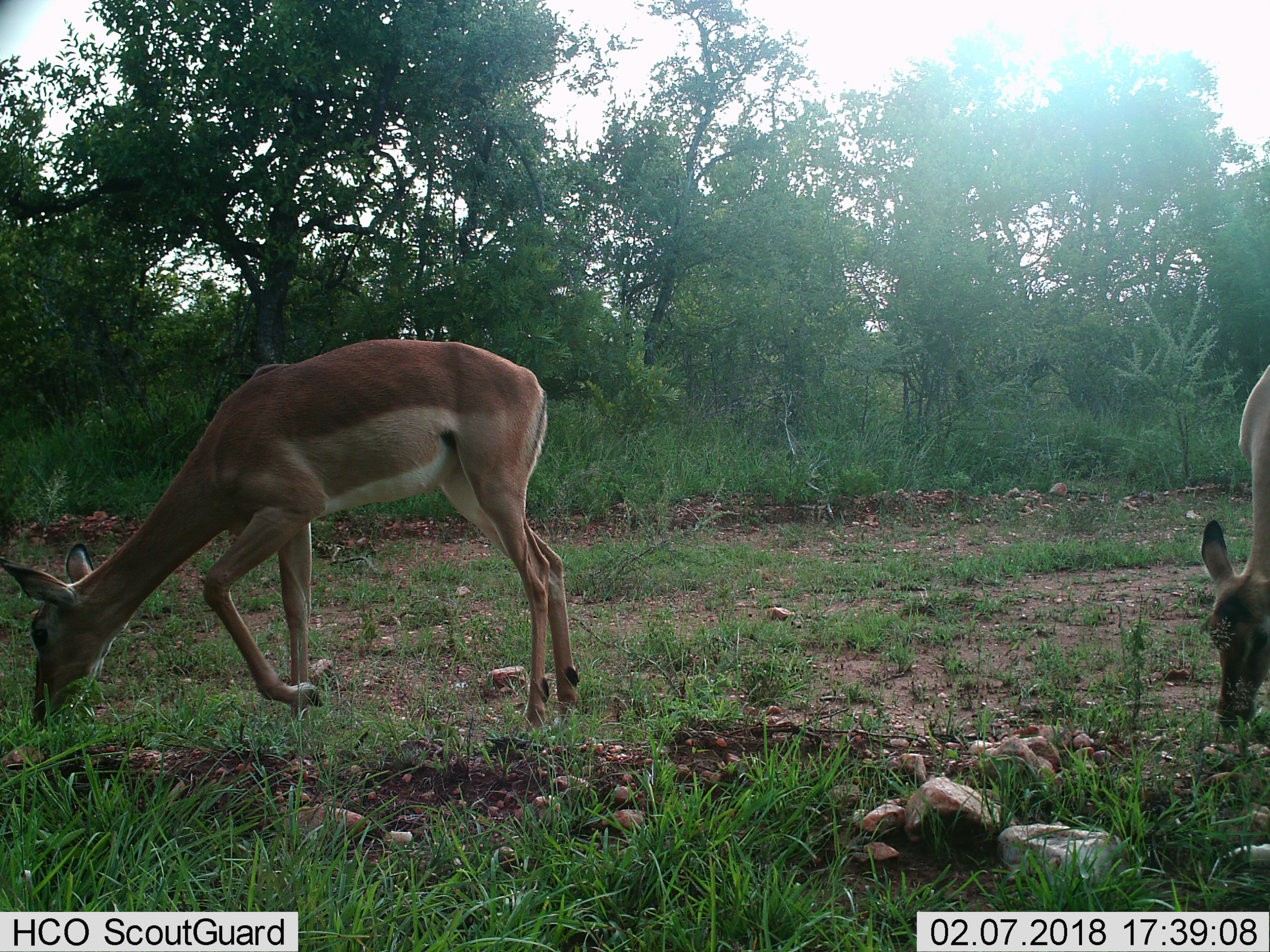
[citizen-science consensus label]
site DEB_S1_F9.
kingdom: Animalia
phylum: Chordata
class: Mammalia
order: Artiodactyla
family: Bovidae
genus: Aepyceros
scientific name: Aepyceros melampus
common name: impala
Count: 2.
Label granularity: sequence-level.